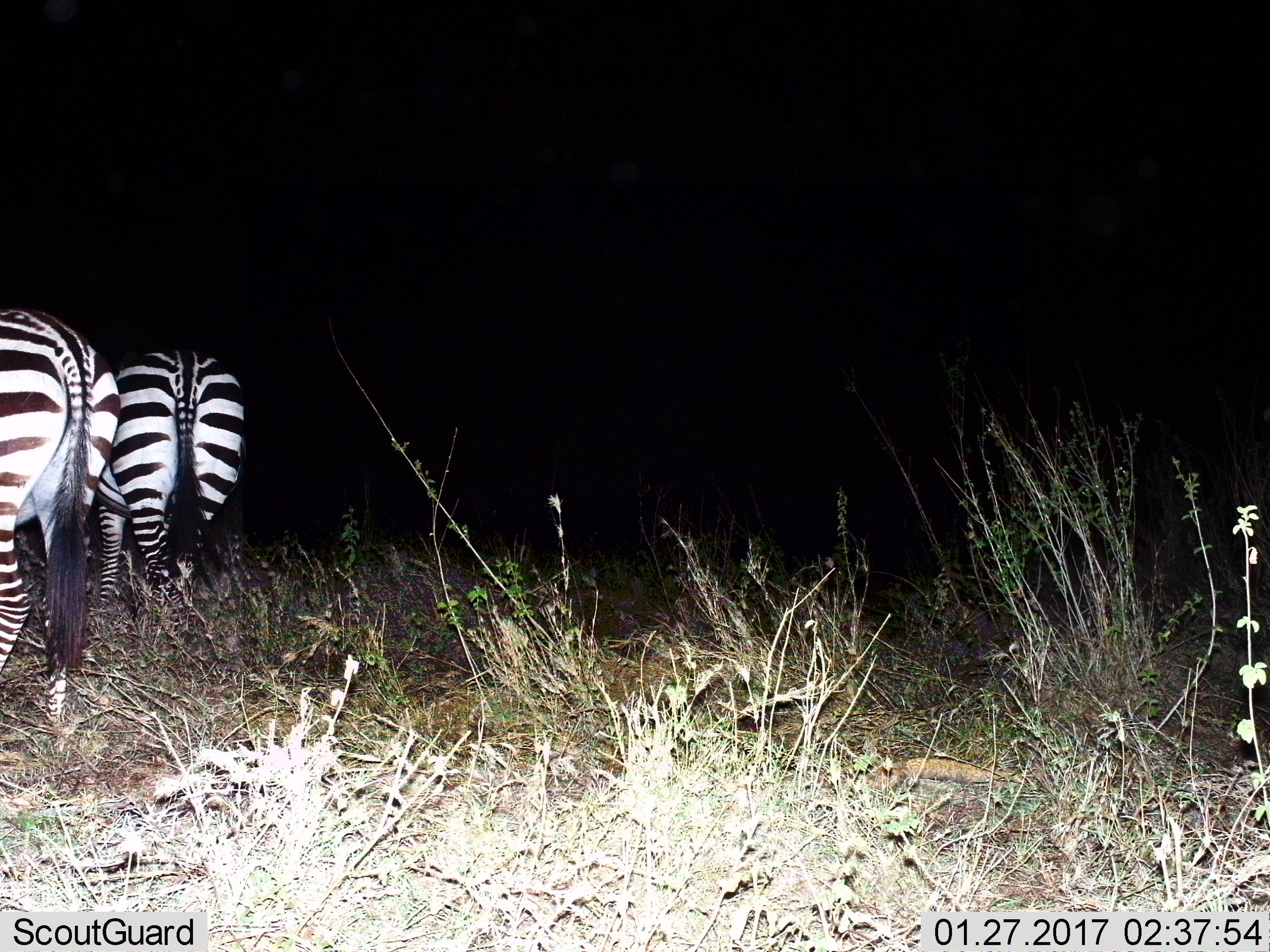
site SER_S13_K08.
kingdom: Animalia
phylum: Chordata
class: Mammalia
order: Perissodactyla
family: Equidae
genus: Equus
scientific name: Equus quagga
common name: plains zebra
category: zebraplains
Zebraplains (plains zebra) (Equus quagga), count 2. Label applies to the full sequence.